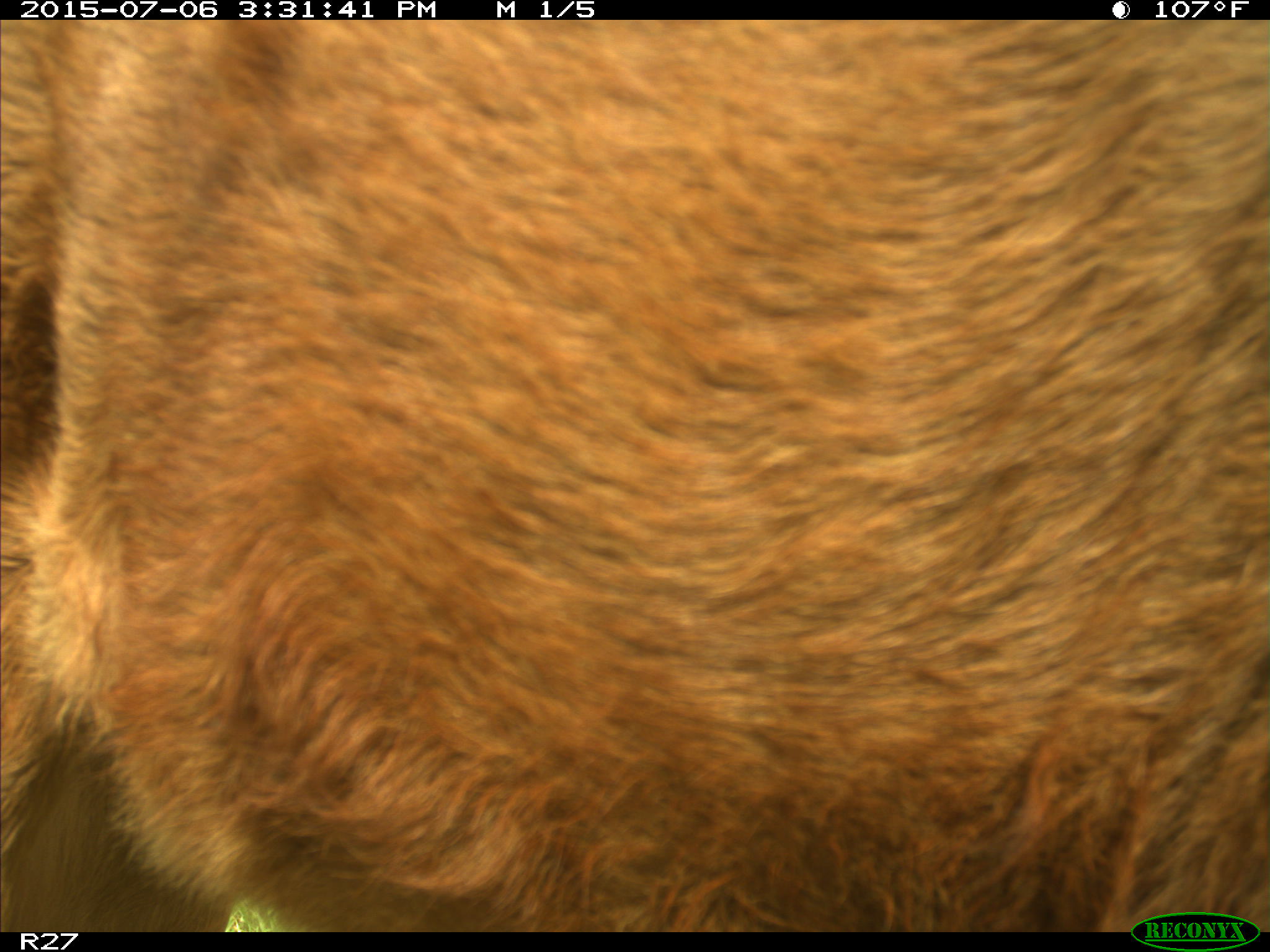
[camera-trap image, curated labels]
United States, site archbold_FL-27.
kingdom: Animalia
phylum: Chordata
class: Mammalia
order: Artiodactyla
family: Bovidae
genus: Bos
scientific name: Bos taurus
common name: domestic cow